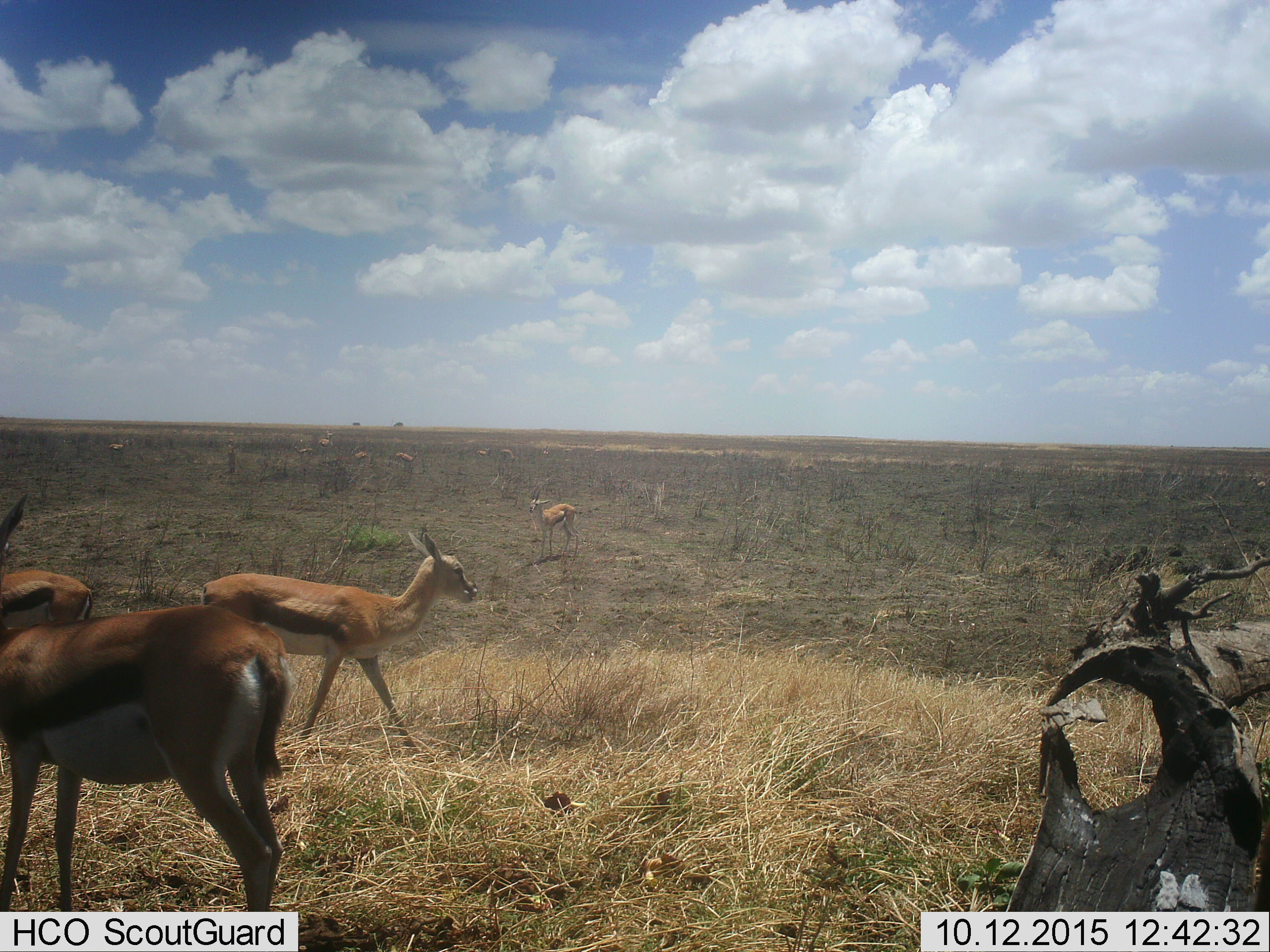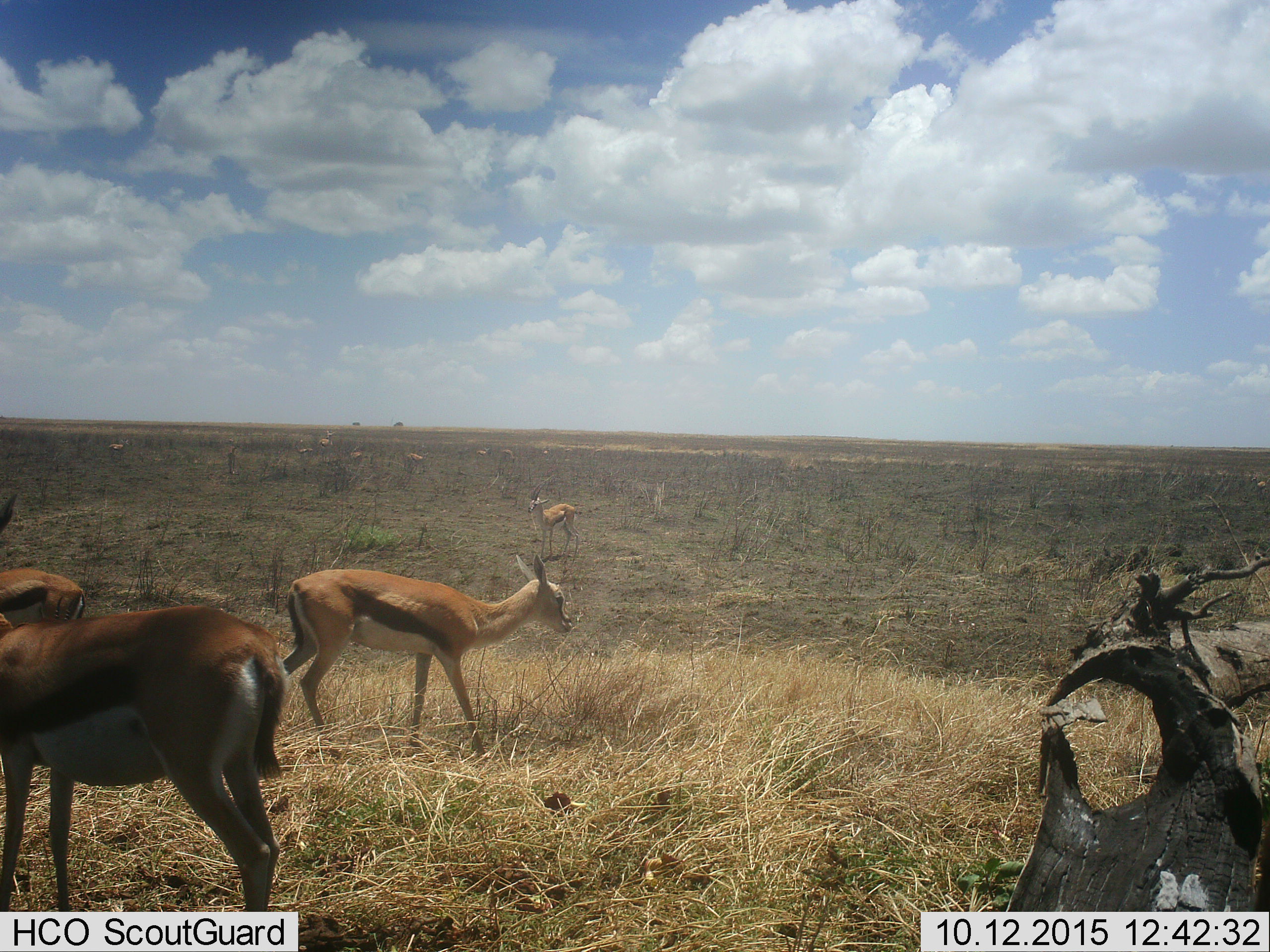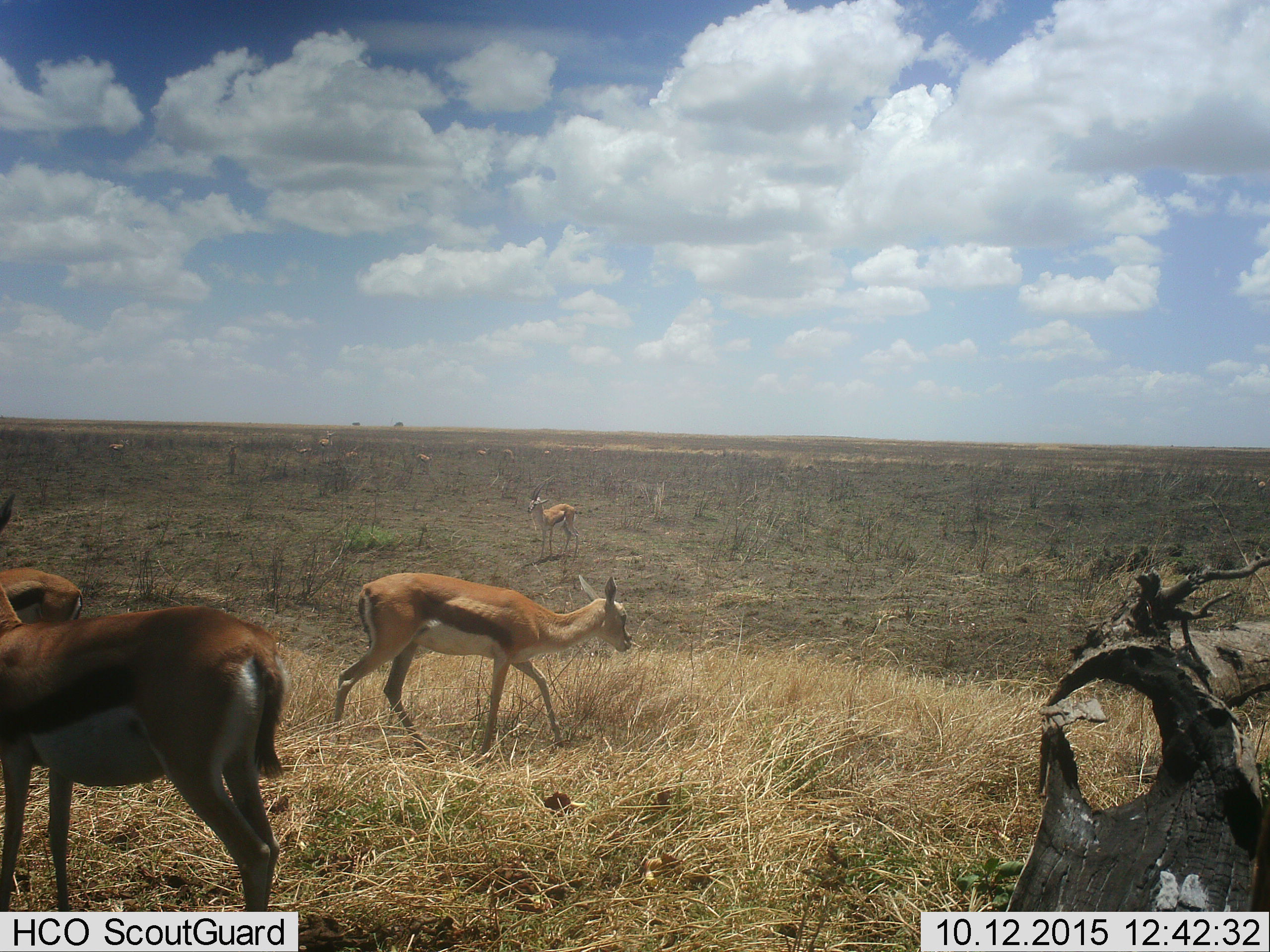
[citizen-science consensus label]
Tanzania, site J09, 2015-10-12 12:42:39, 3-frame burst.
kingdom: Animalia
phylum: Chordata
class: Mammalia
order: Artiodactyla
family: Bovidae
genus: Eudorcas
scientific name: Eudorcas thomsonii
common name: thomson's gazelle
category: gazellethomsons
Gazellethomsons (thomson's gazelle) (Eudorcas thomsonii), count 11-50. Behavior (volunteer vote fractions): standing 88%, resting 0%, moving 62%, interacting 12%. Young present (vote fraction): 25%. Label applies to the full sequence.